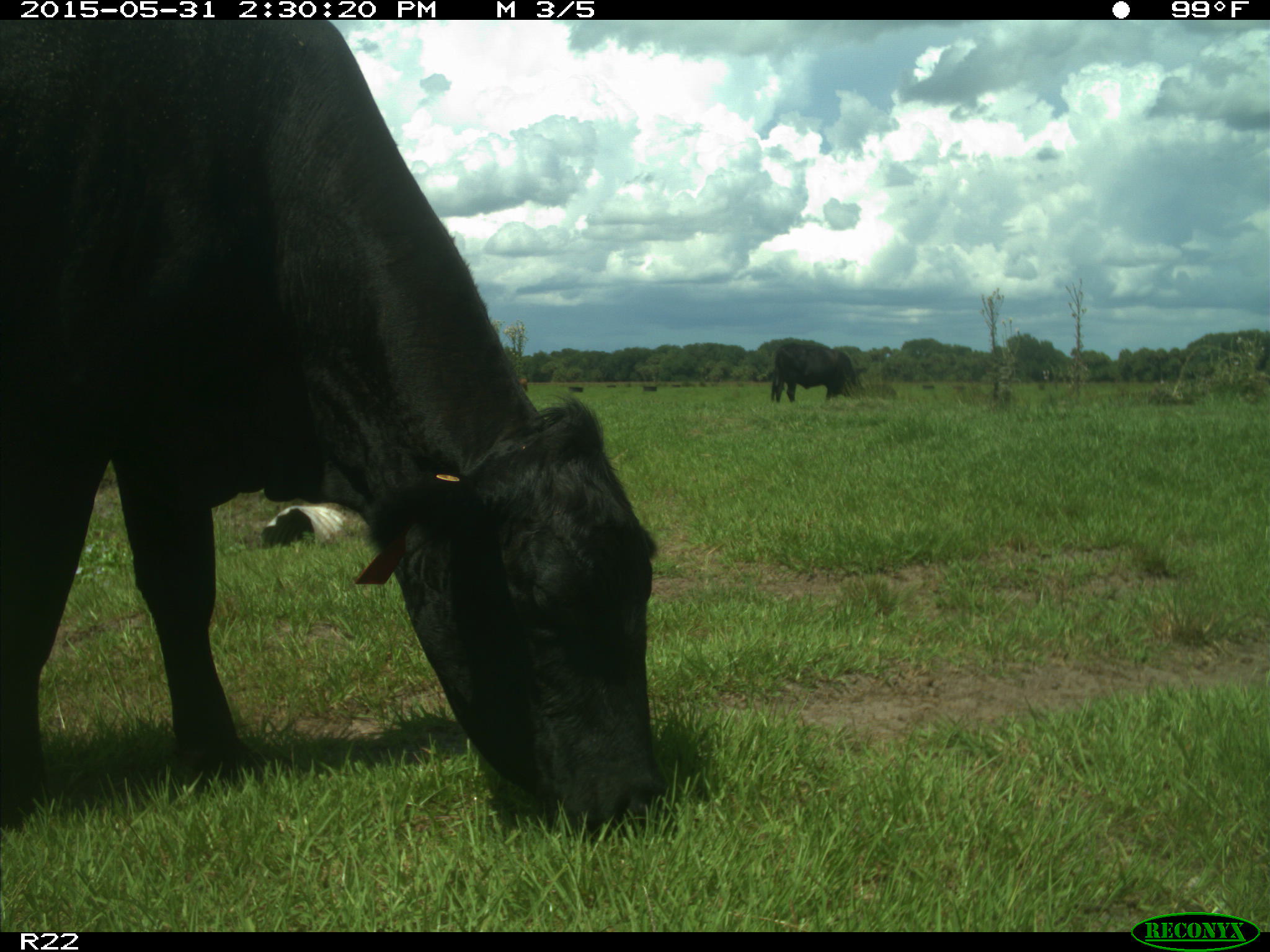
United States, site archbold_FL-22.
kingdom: Animalia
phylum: Chordata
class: Mammalia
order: Artiodactyla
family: Bovidae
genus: Bos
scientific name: Bos taurus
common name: domestic cow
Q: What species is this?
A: Bos taurus (domestic cow).